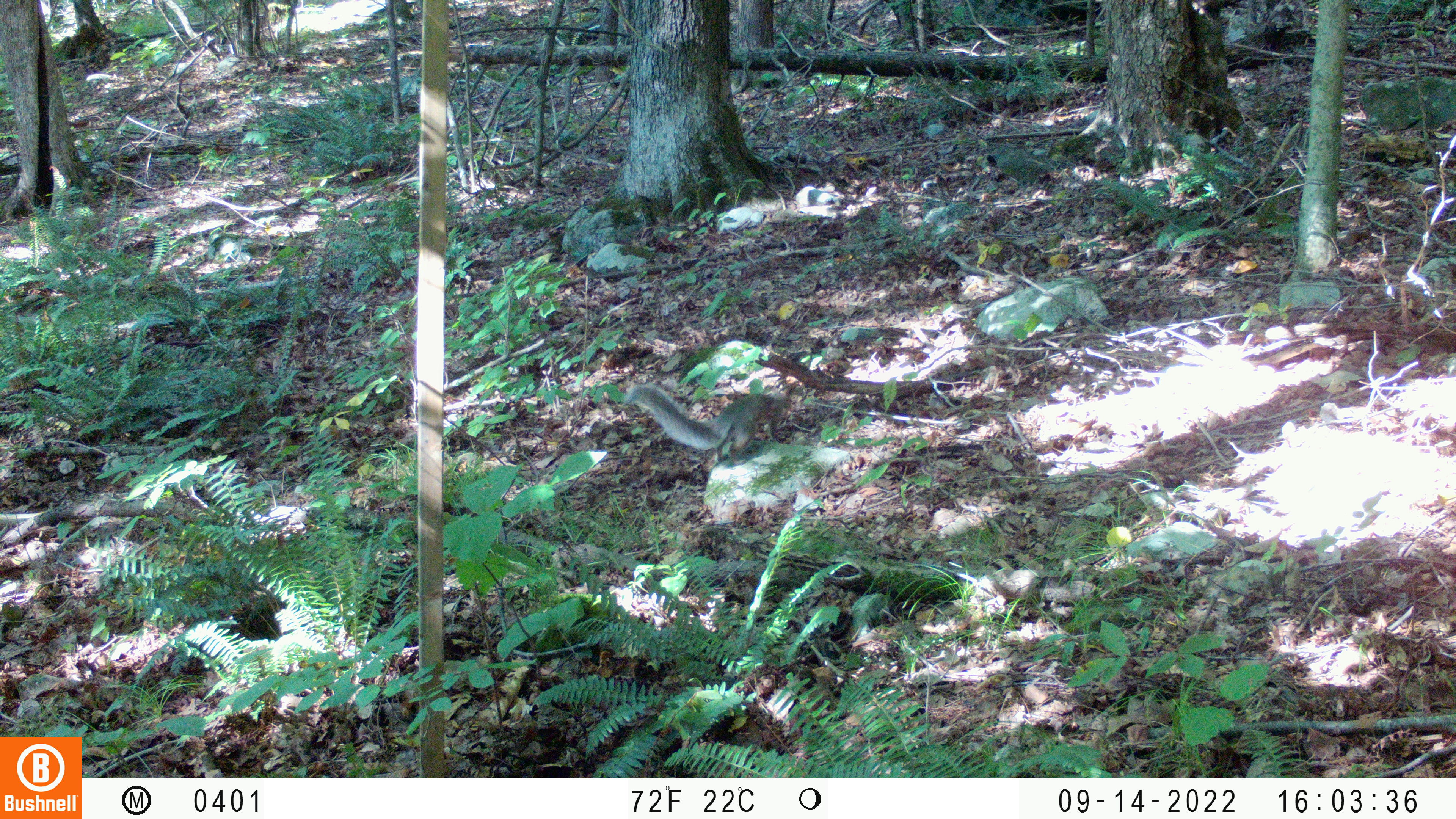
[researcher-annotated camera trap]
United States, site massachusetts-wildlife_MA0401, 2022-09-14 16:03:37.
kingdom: Animalia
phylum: Chordata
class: Mammalia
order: Rodentia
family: Sciuridae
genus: Sciurus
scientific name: Sciurus carolinensis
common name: gray squirrel